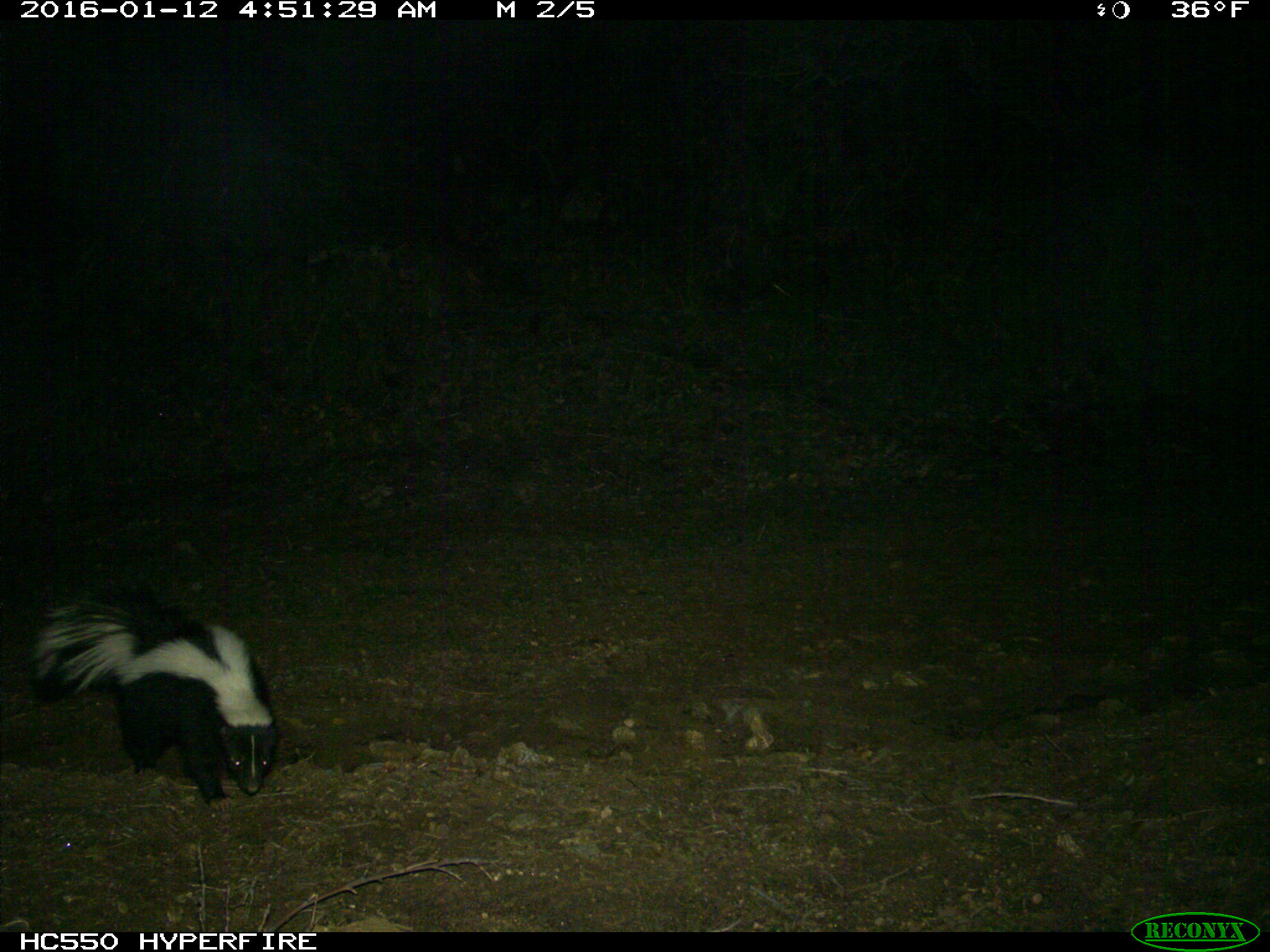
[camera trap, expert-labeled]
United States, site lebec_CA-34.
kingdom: Animalia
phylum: Chordata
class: Mammalia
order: Carnivora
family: Mephitidae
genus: Mephitis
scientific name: Mephitis mephitis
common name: striped skunk